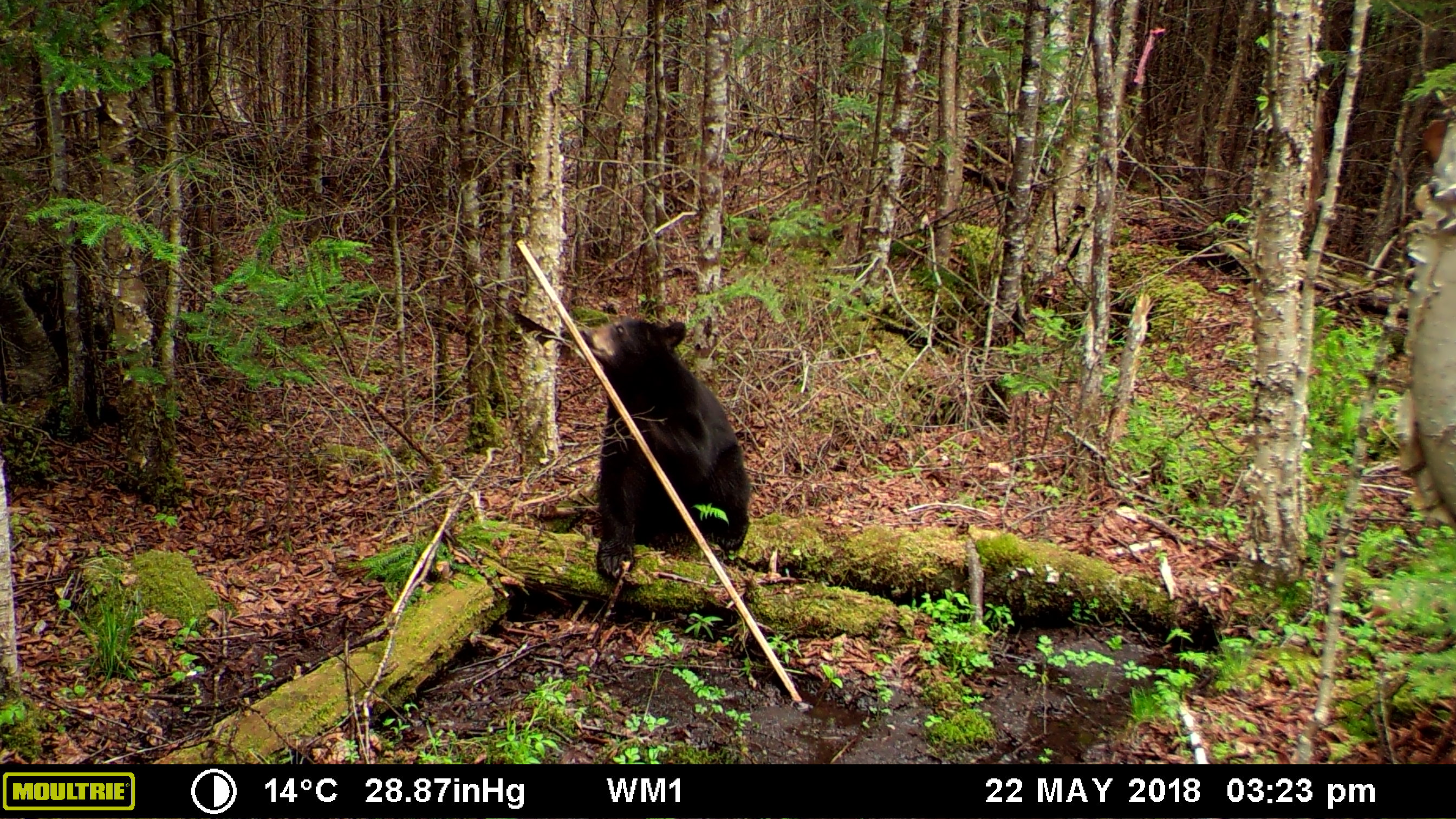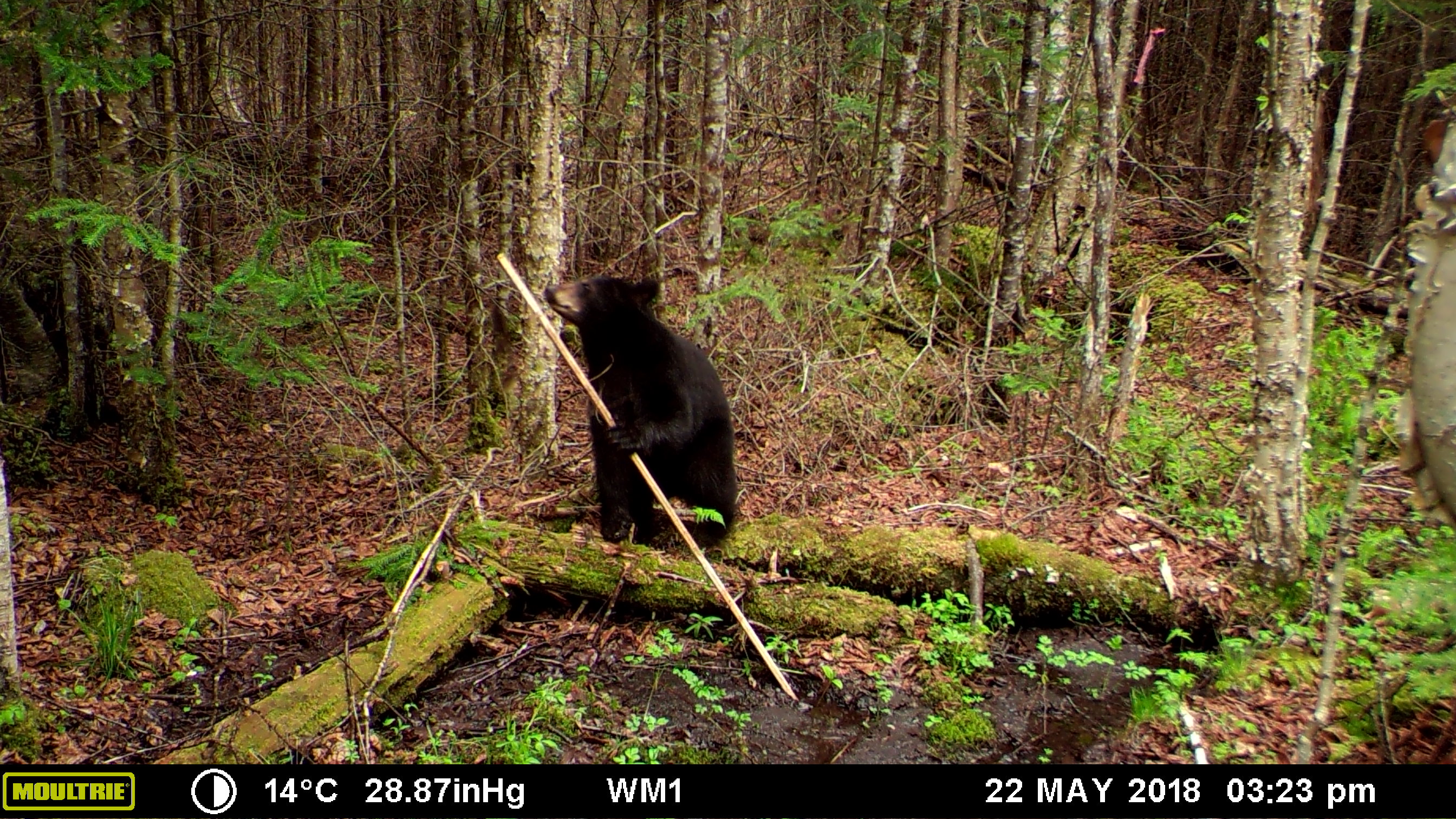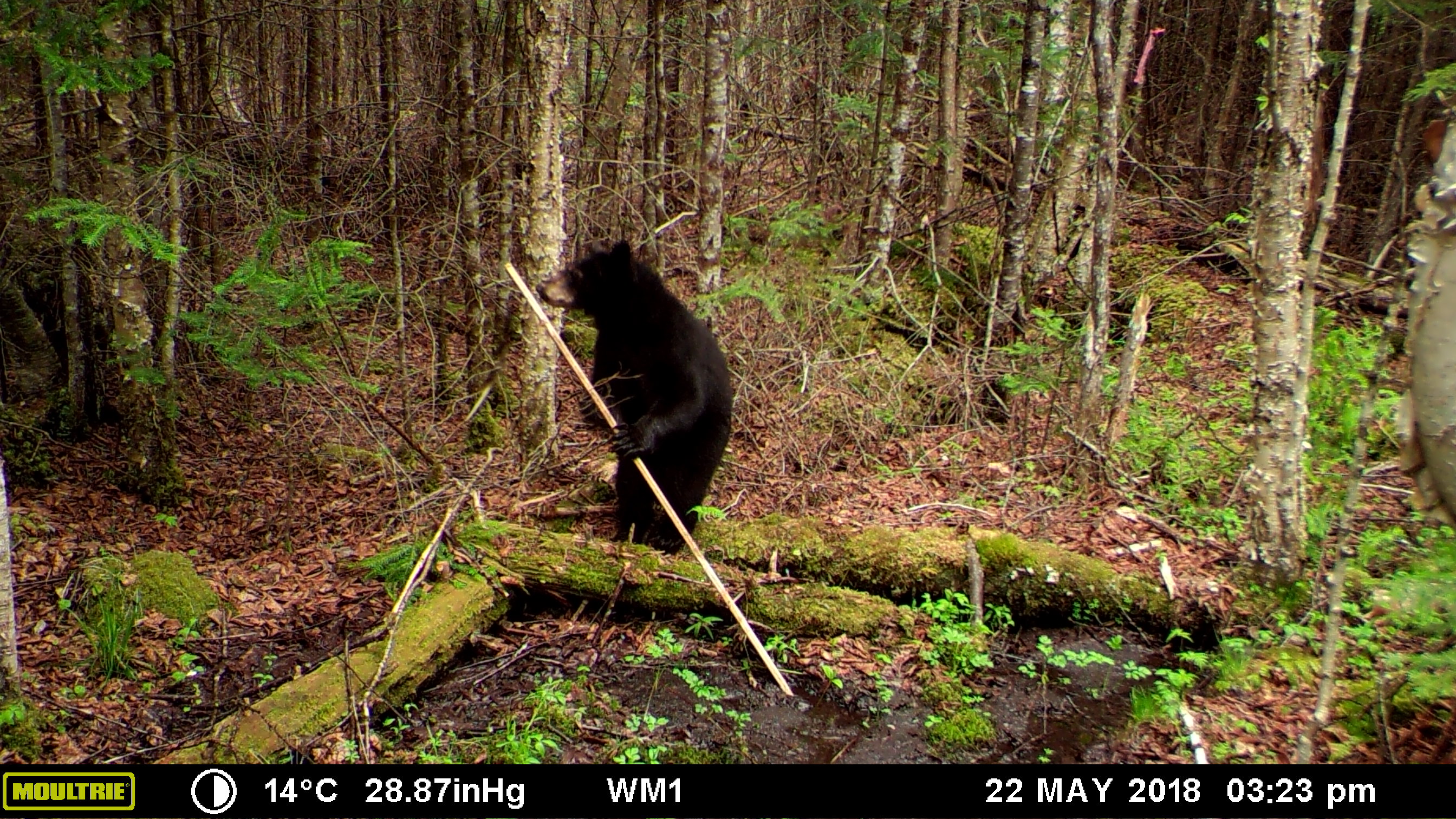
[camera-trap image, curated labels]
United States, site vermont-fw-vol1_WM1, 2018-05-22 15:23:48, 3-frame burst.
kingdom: Animalia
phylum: Chordata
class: Mammalia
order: Carnivora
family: Ursidae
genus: Ursus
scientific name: Ursus americanus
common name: black bear